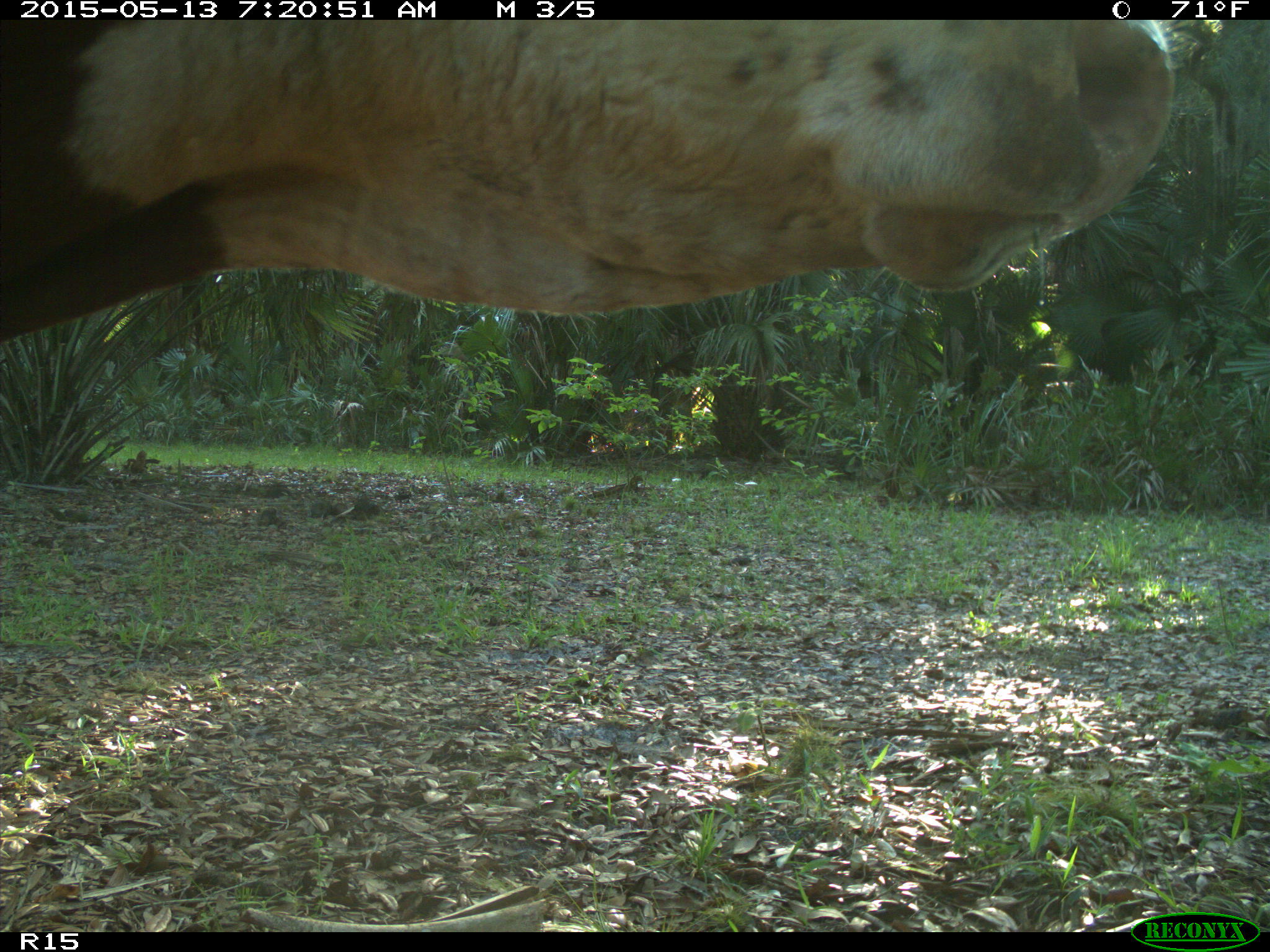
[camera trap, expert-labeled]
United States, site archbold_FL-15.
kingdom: Animalia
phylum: Chordata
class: Mammalia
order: Artiodactyla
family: Bovidae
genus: Bos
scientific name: Bos taurus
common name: domestic cow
Bos taurus (domestic cow).